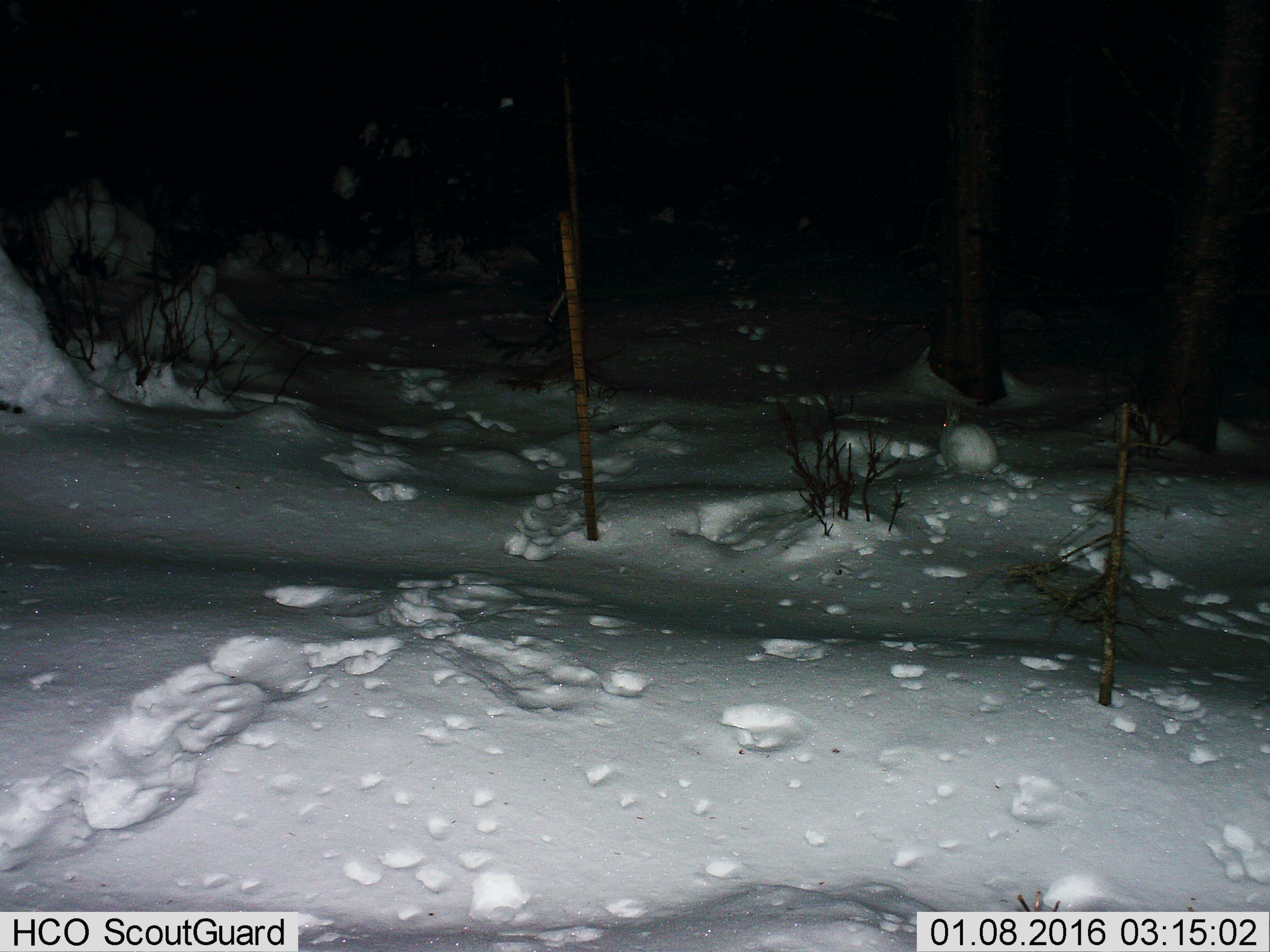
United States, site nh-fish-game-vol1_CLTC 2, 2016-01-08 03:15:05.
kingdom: Animalia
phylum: Chordata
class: Mammalia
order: Lagomorpha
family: Leporidae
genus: Lepus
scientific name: Lepus americanus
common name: snowshoe hare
Snowshoe hare (Lepus americanus).